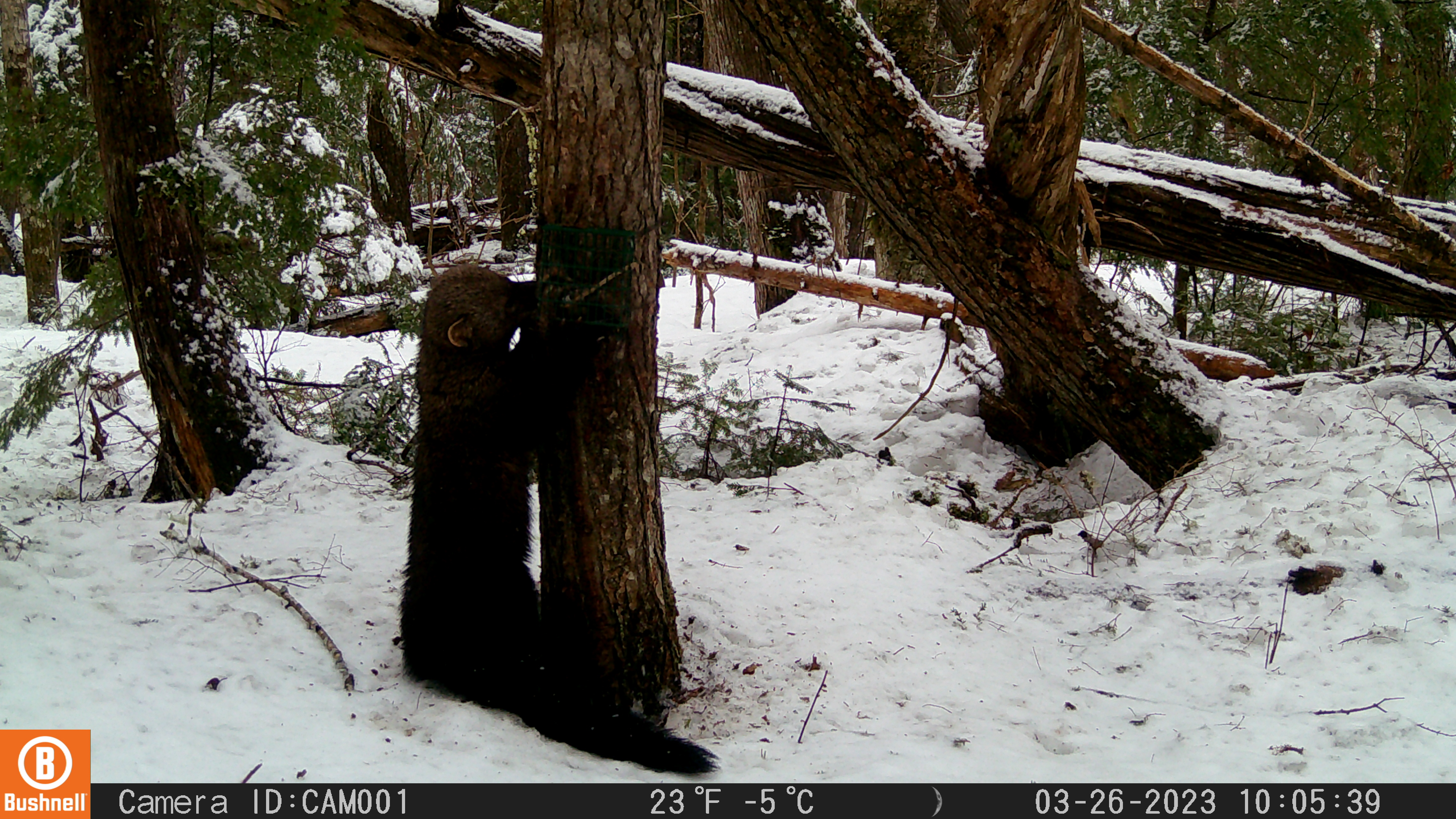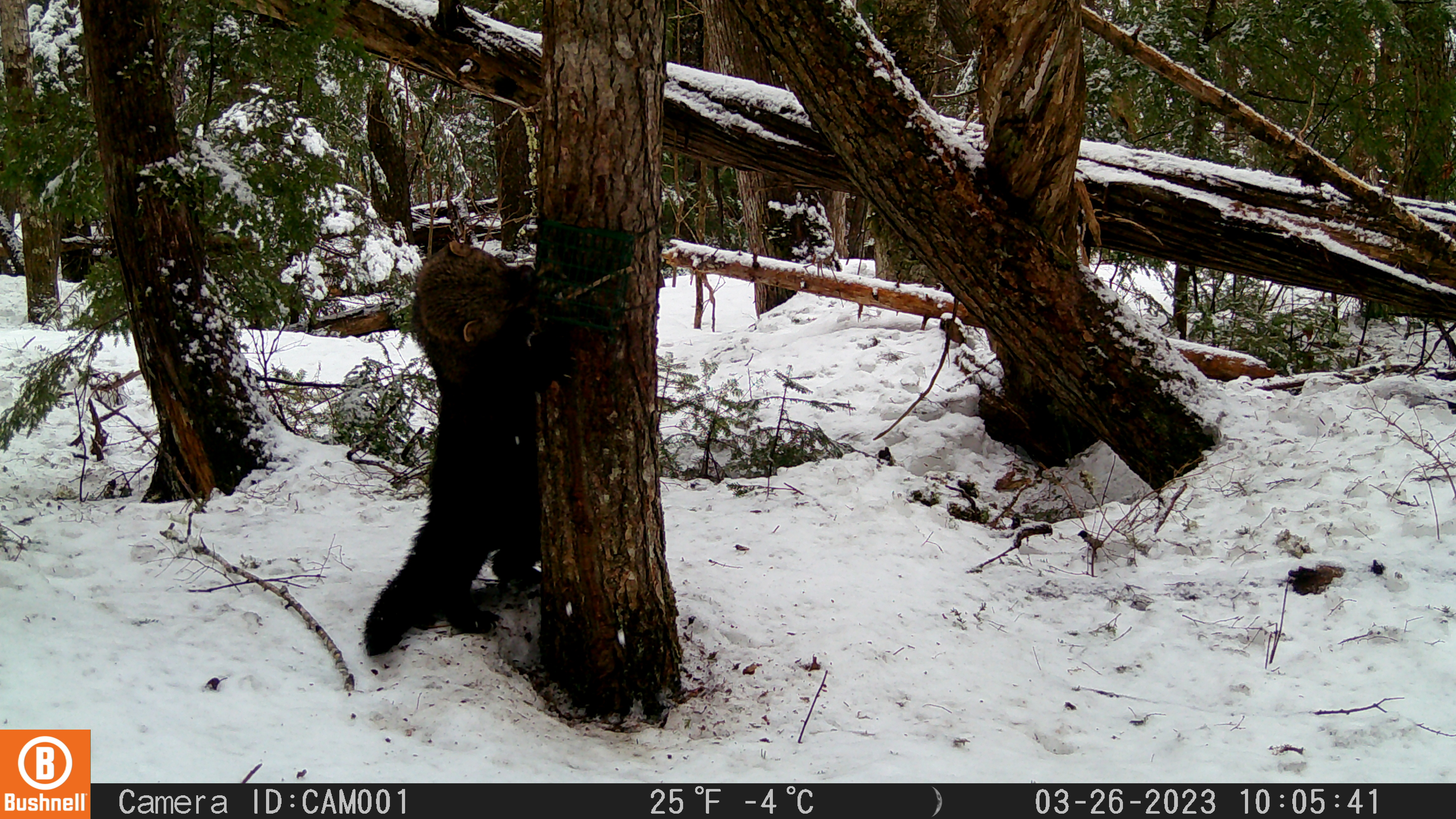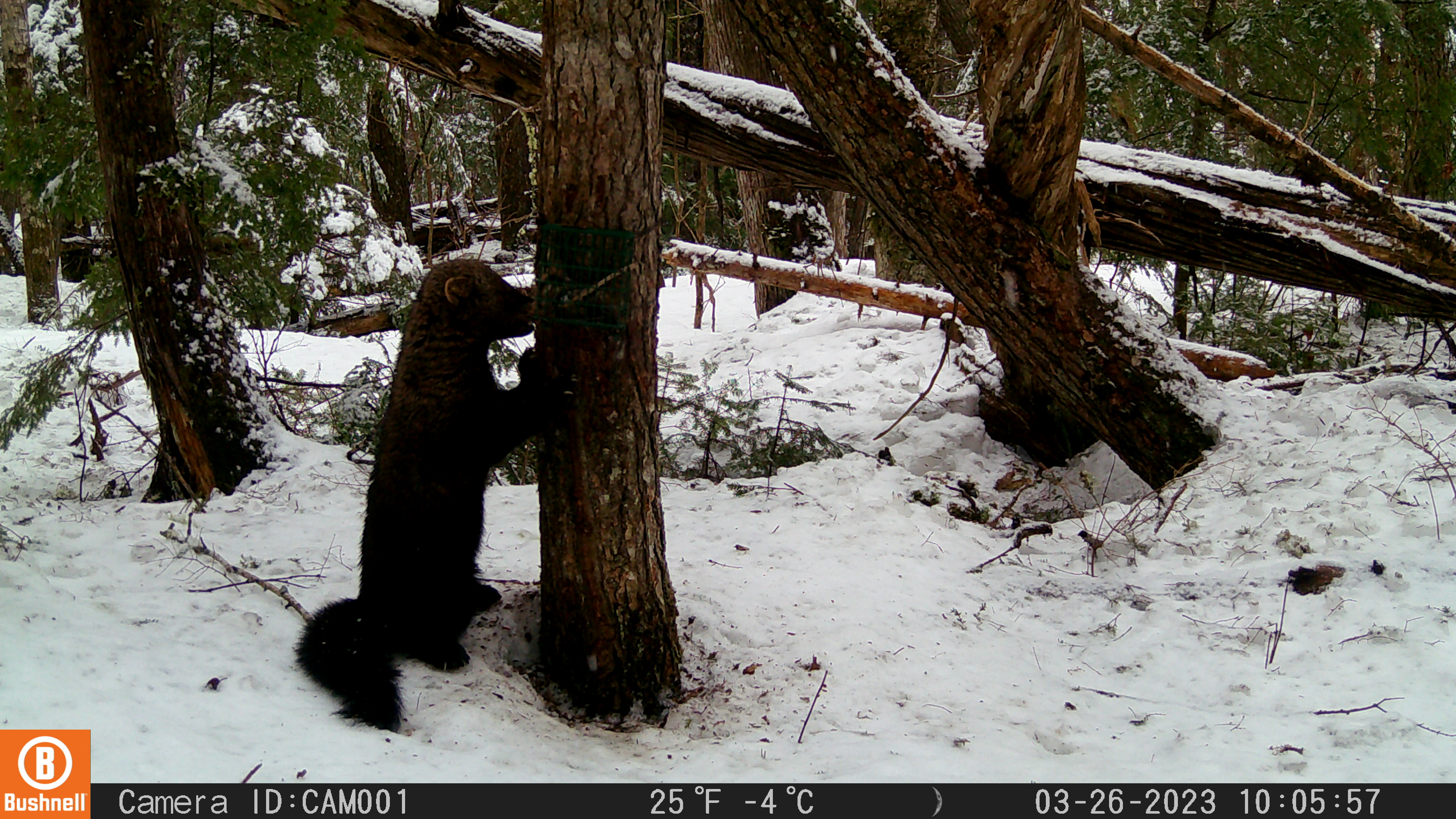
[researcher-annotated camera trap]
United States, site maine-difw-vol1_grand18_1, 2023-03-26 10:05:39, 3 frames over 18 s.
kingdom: Animalia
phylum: Chordata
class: Mammalia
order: Carnivora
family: Mustelidae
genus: Pekania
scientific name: Pekania pennanti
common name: fisher